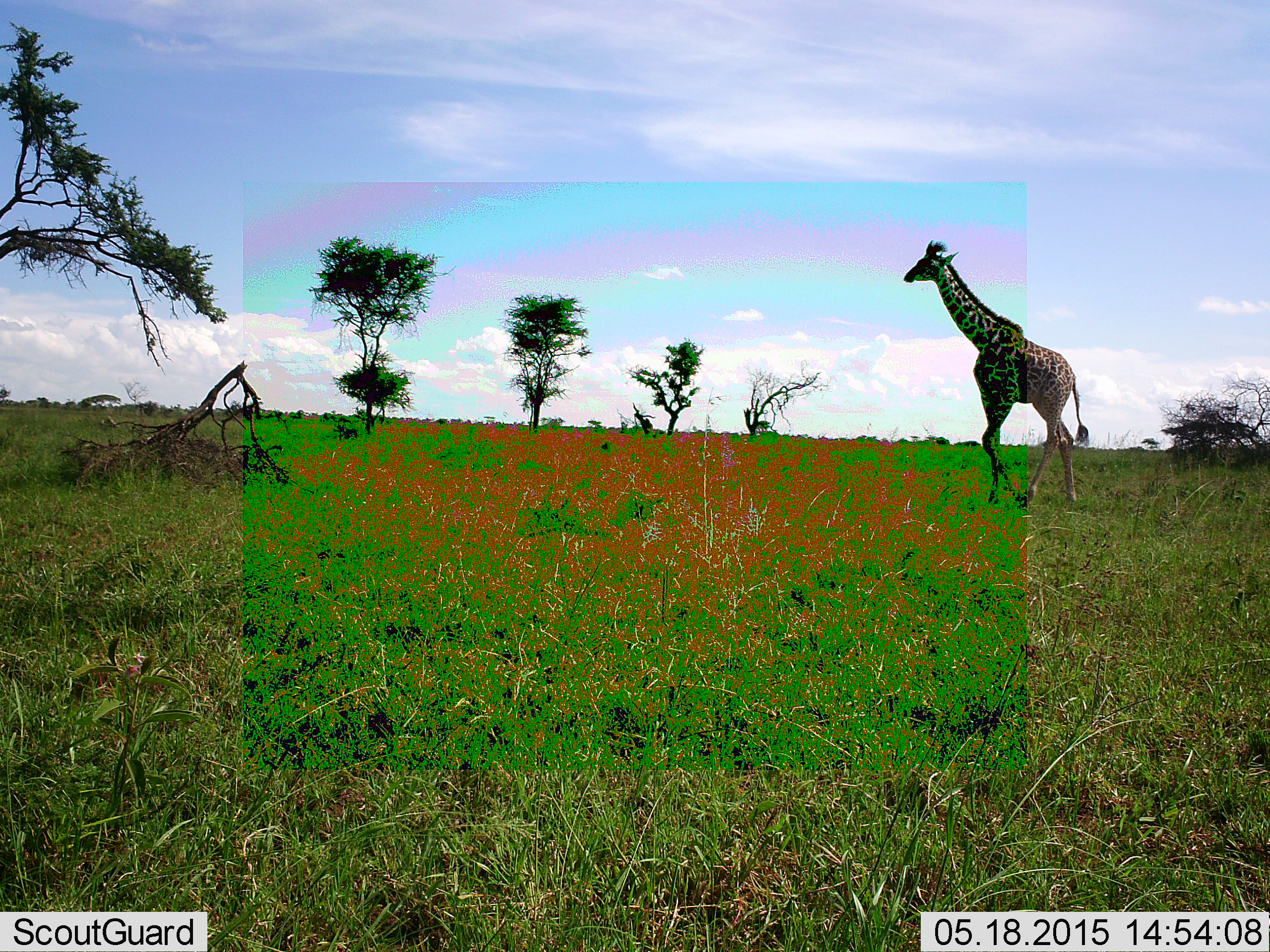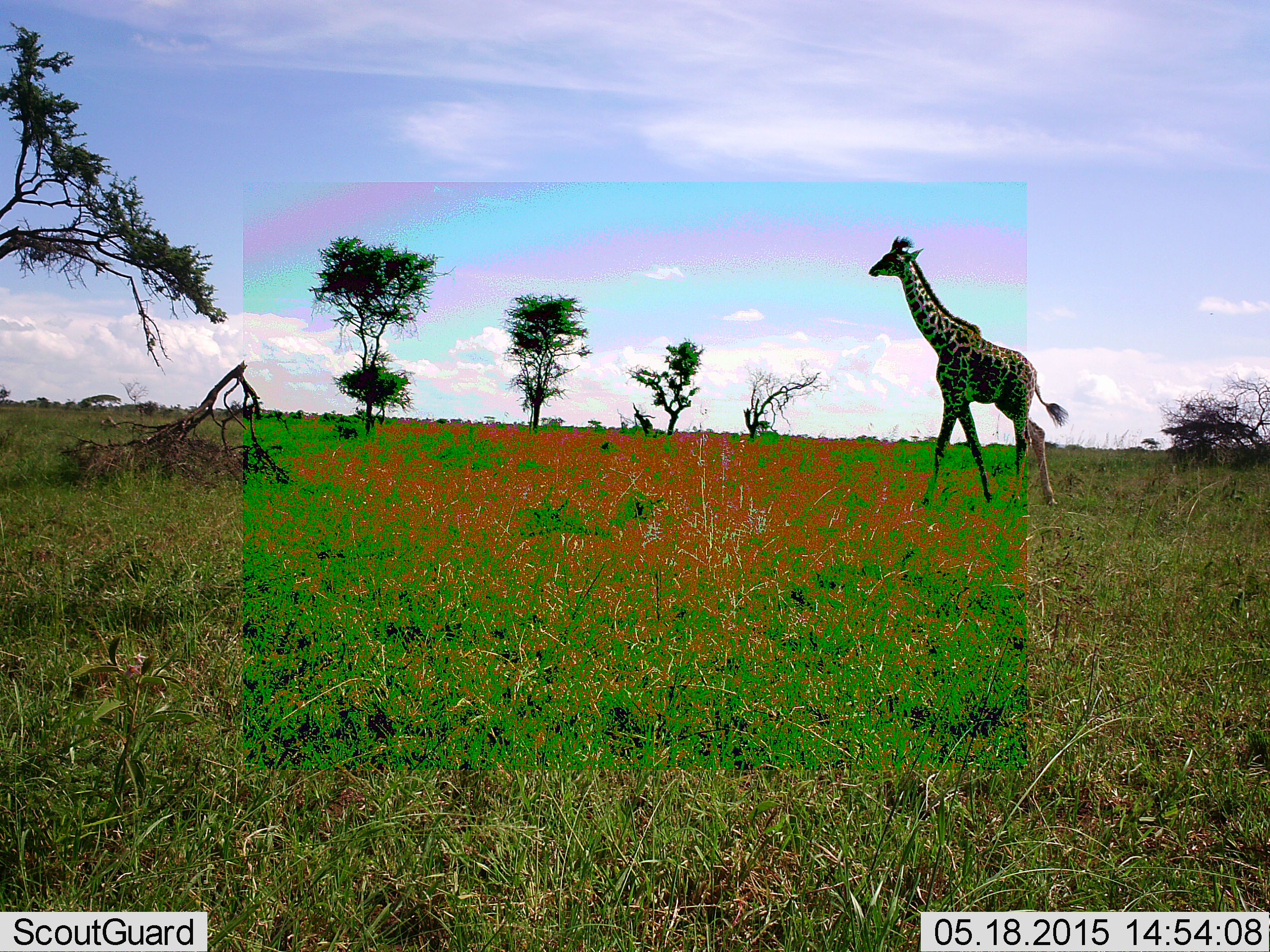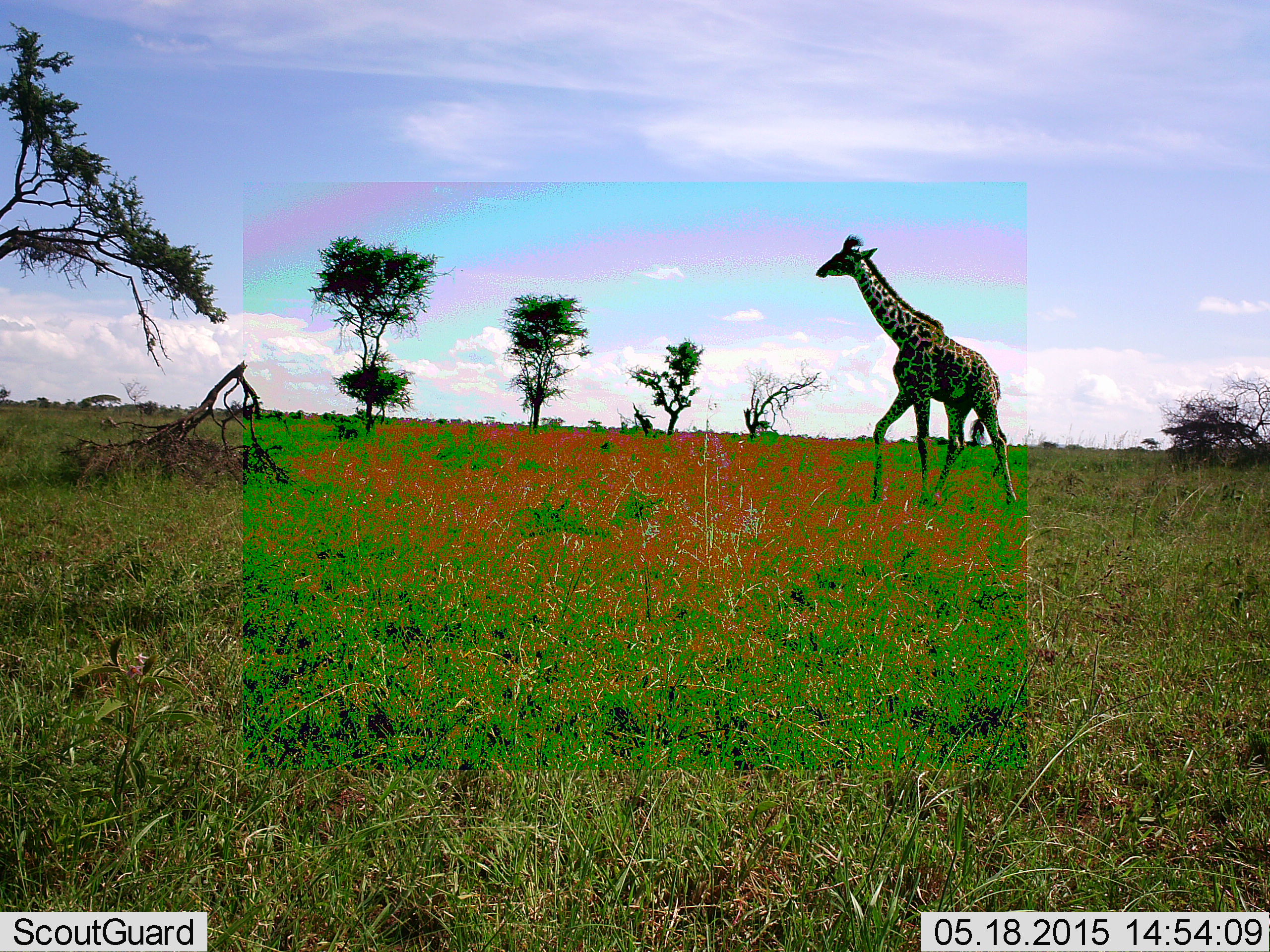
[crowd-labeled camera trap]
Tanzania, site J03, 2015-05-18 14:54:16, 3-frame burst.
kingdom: Animalia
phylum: Chordata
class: Mammalia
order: Artiodactyla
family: Giraffidae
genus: Giraffa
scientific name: Giraffa camelopardalis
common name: giraffe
Giraffe (Giraffa camelopardalis), count 1. Behavior (volunteer vote fractions): standing 0%, resting 0%, moving 100%, interacting 0%. Young present (vote fraction): 0%. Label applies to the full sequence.